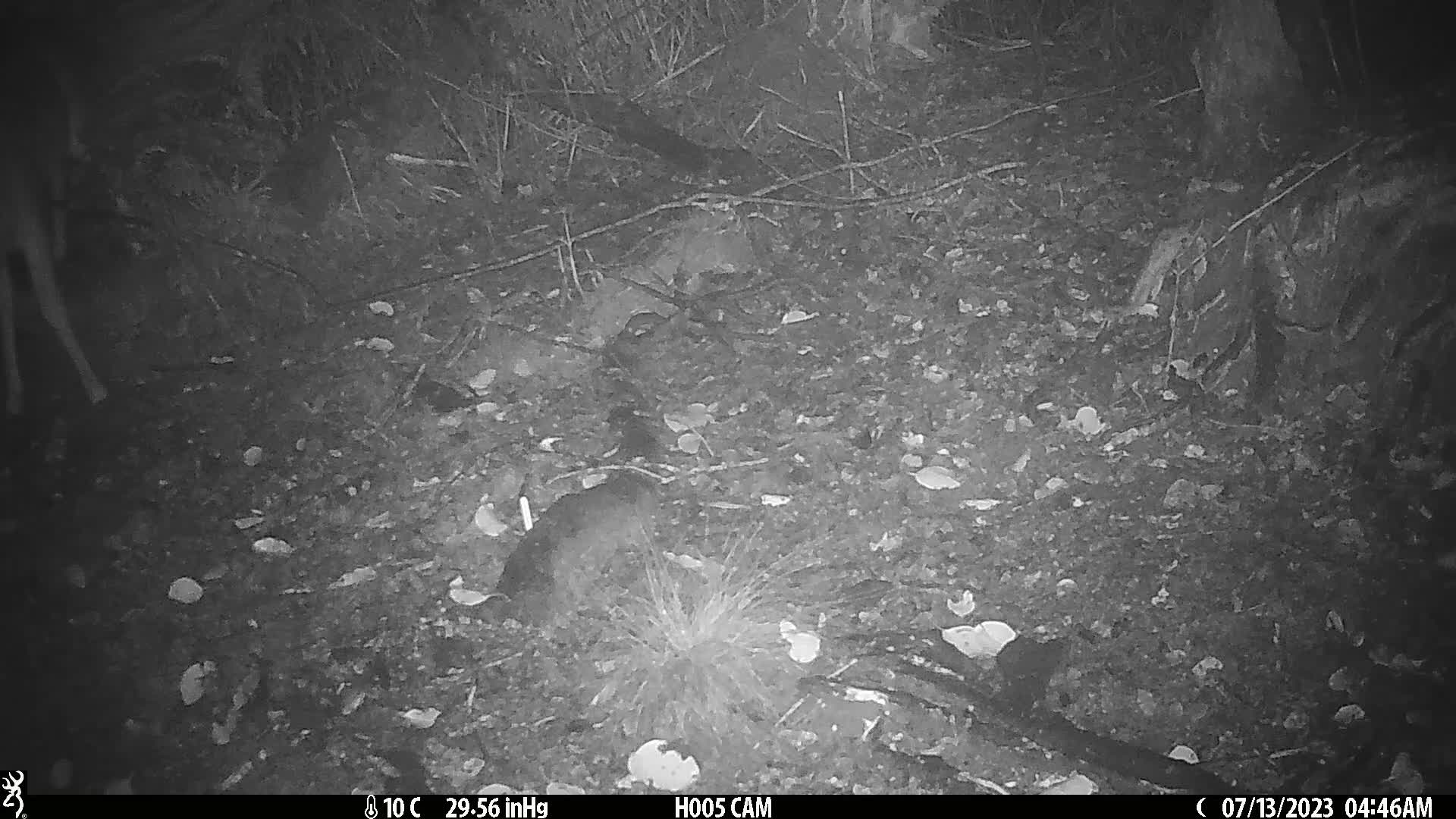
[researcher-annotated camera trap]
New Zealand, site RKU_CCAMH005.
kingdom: Animalia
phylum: Chordata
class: Mammalia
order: Artiodactyla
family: Cervidae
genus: Odocoileus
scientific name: Odocoileus virginianus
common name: white-tailed deer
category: white tailed deer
White tailed deer (white-tailed deer) (Odocoileus virginianus).